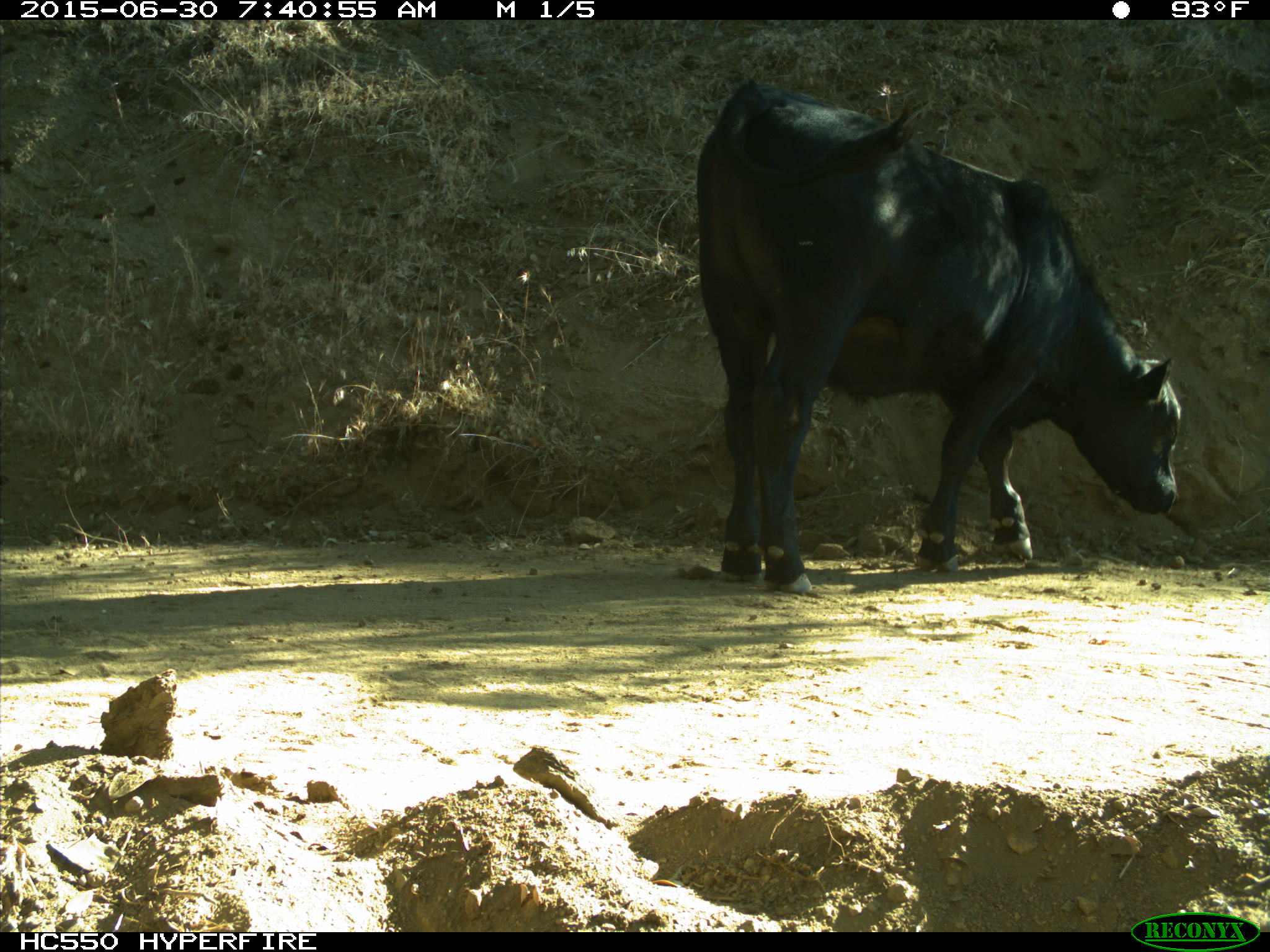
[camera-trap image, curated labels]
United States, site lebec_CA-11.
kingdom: Animalia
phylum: Chordata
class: Mammalia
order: Artiodactyla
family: Bovidae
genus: Bos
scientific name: Bos taurus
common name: domestic cow